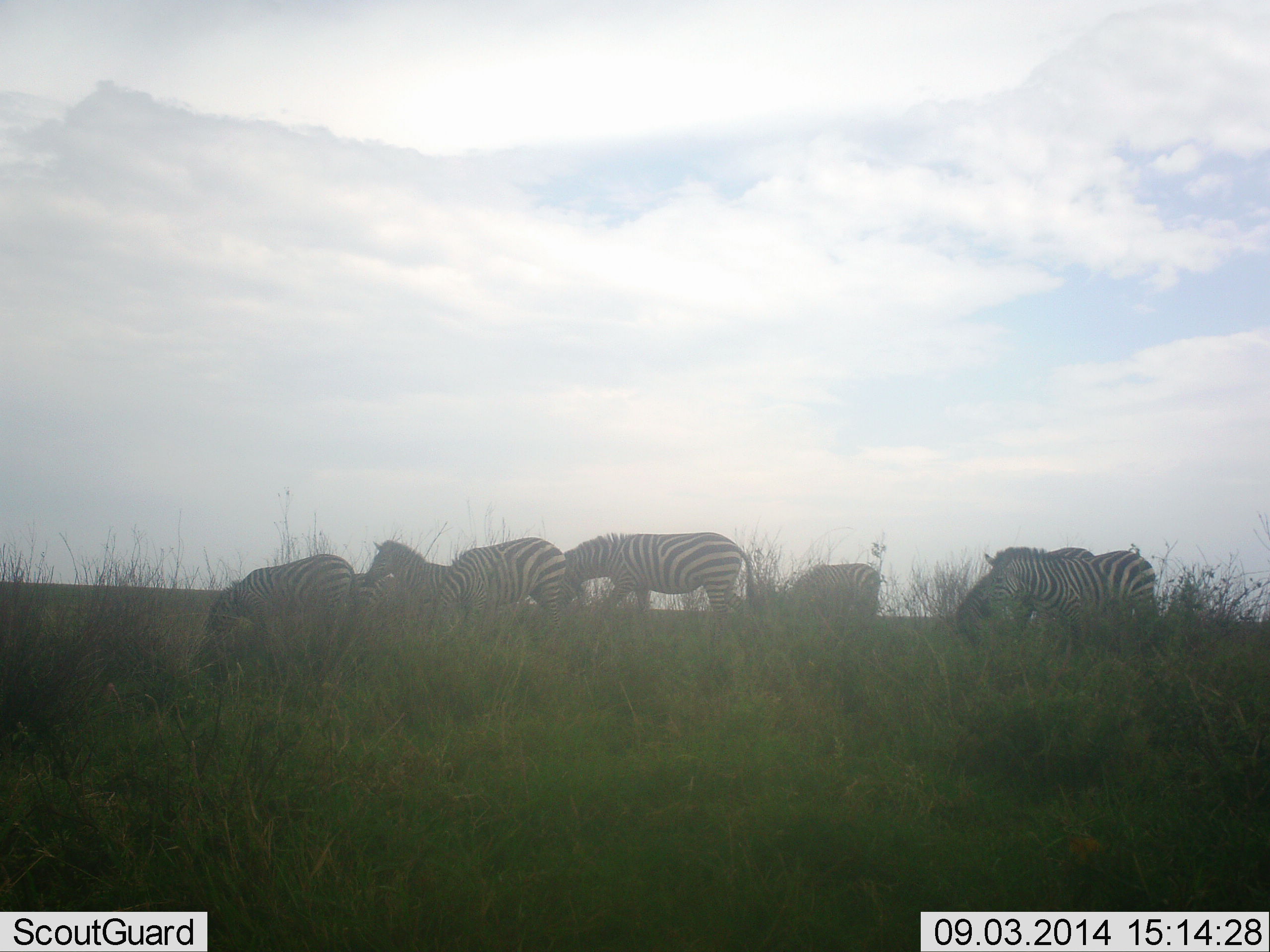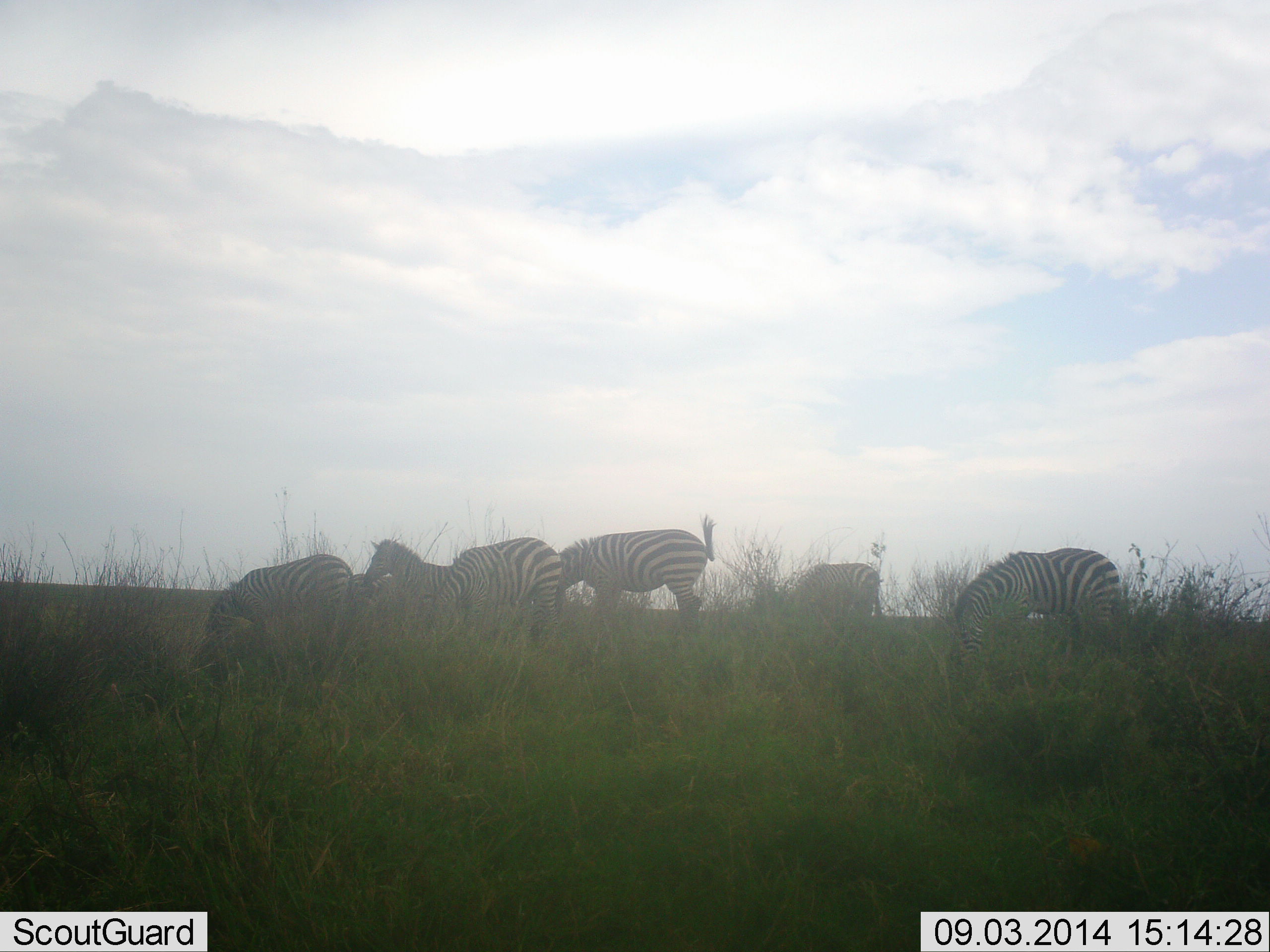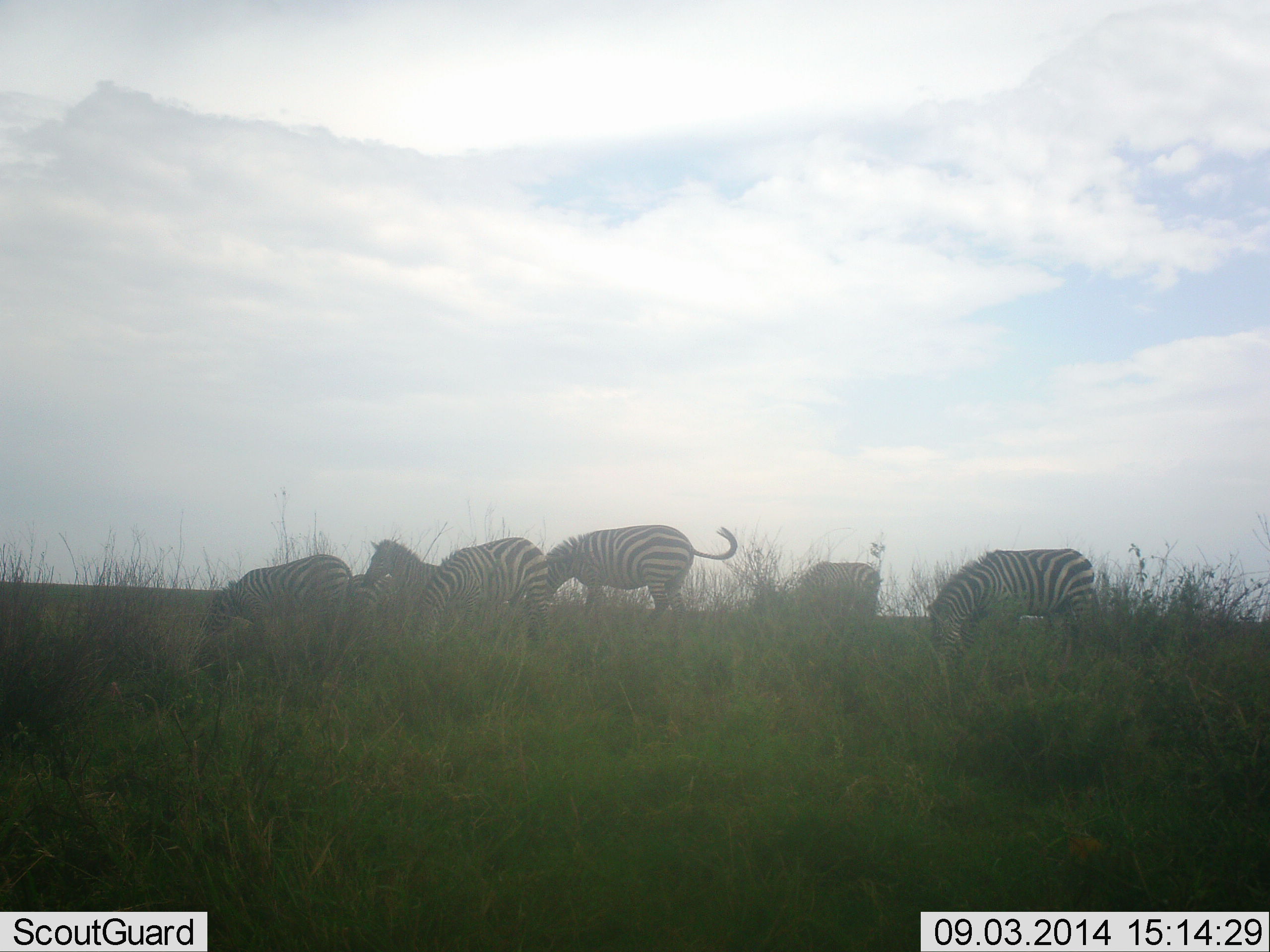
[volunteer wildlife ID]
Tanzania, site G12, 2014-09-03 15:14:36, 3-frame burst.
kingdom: Animalia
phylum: Chordata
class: Mammalia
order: Perissodactyla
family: Equidae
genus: Equus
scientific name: Equus quagga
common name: plains zebra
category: zebra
Zebra (plains zebra) (Equus quagga), count 7. Behavior (volunteer vote fractions): standing 30%, resting 0%, moving 30%, interacting 0%. Young present (vote fraction): 10%. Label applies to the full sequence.